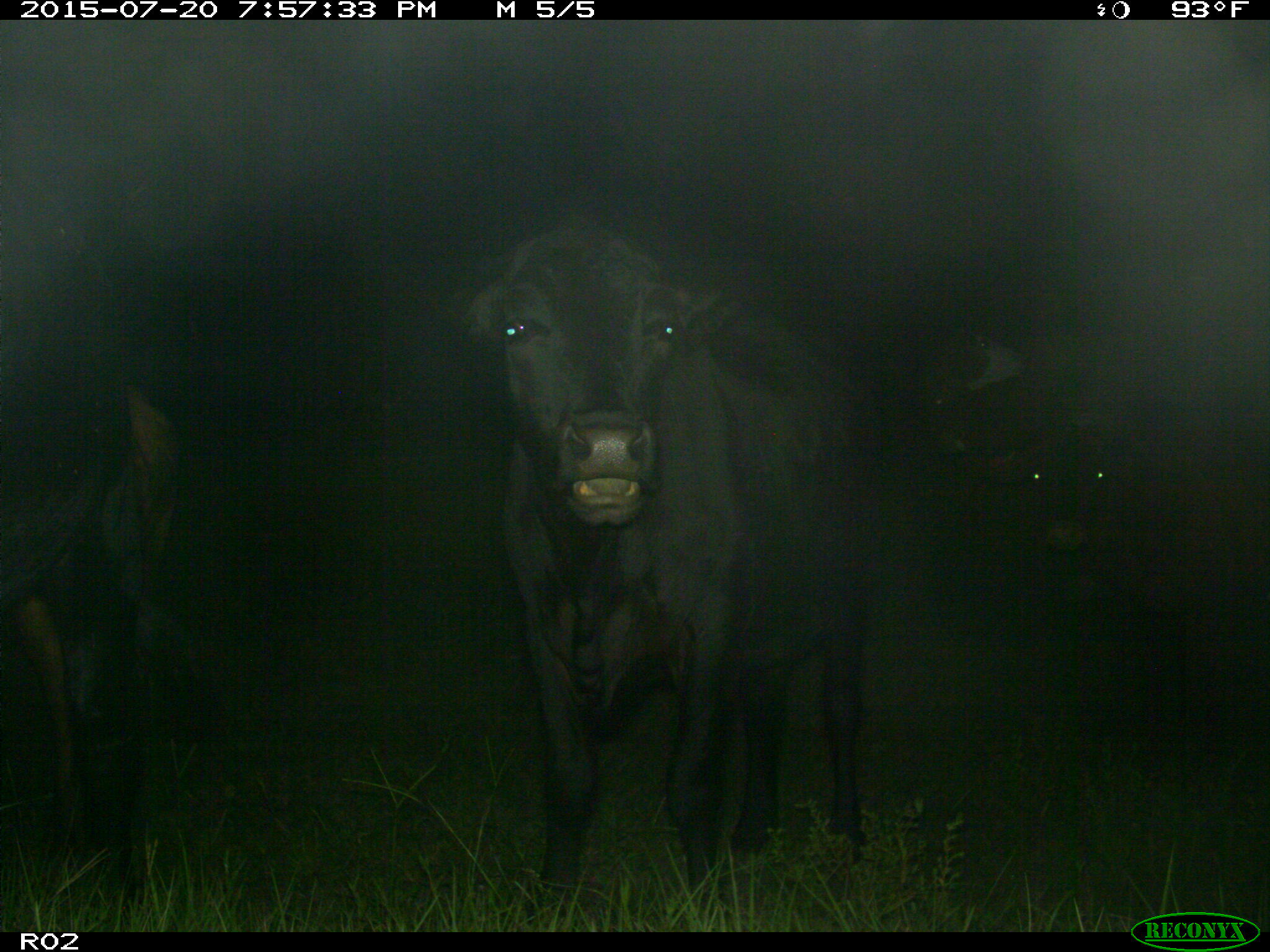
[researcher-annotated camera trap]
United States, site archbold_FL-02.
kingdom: Animalia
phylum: Chordata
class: Mammalia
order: Artiodactyla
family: Bovidae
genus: Bos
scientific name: Bos taurus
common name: domestic cow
Bos taurus (domestic cow).